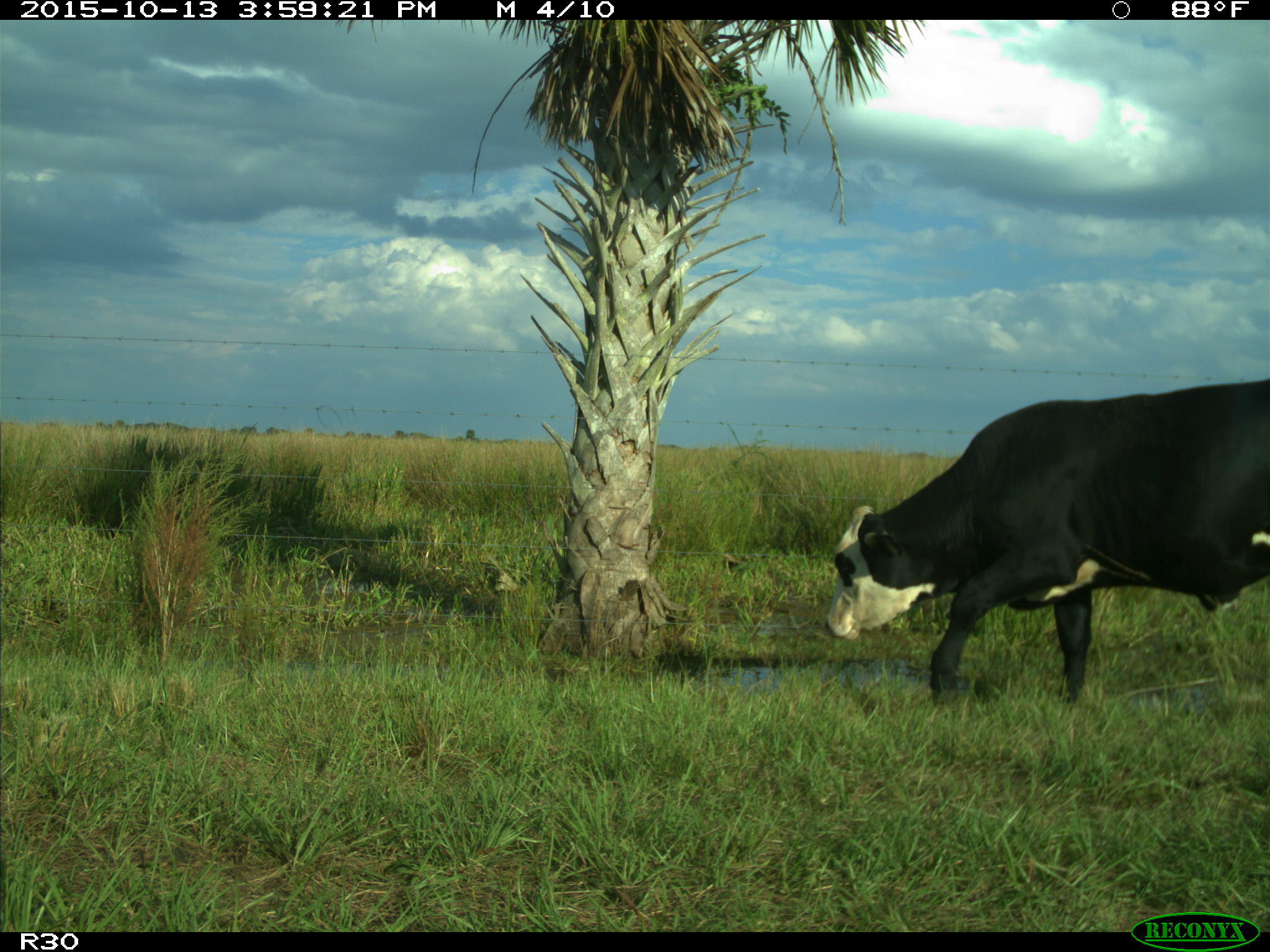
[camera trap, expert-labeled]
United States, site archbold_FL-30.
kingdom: Animalia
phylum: Chordata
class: Mammalia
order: Artiodactyla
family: Bovidae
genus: Bos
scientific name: Bos taurus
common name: domestic cow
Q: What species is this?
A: Bos taurus (domestic cow).